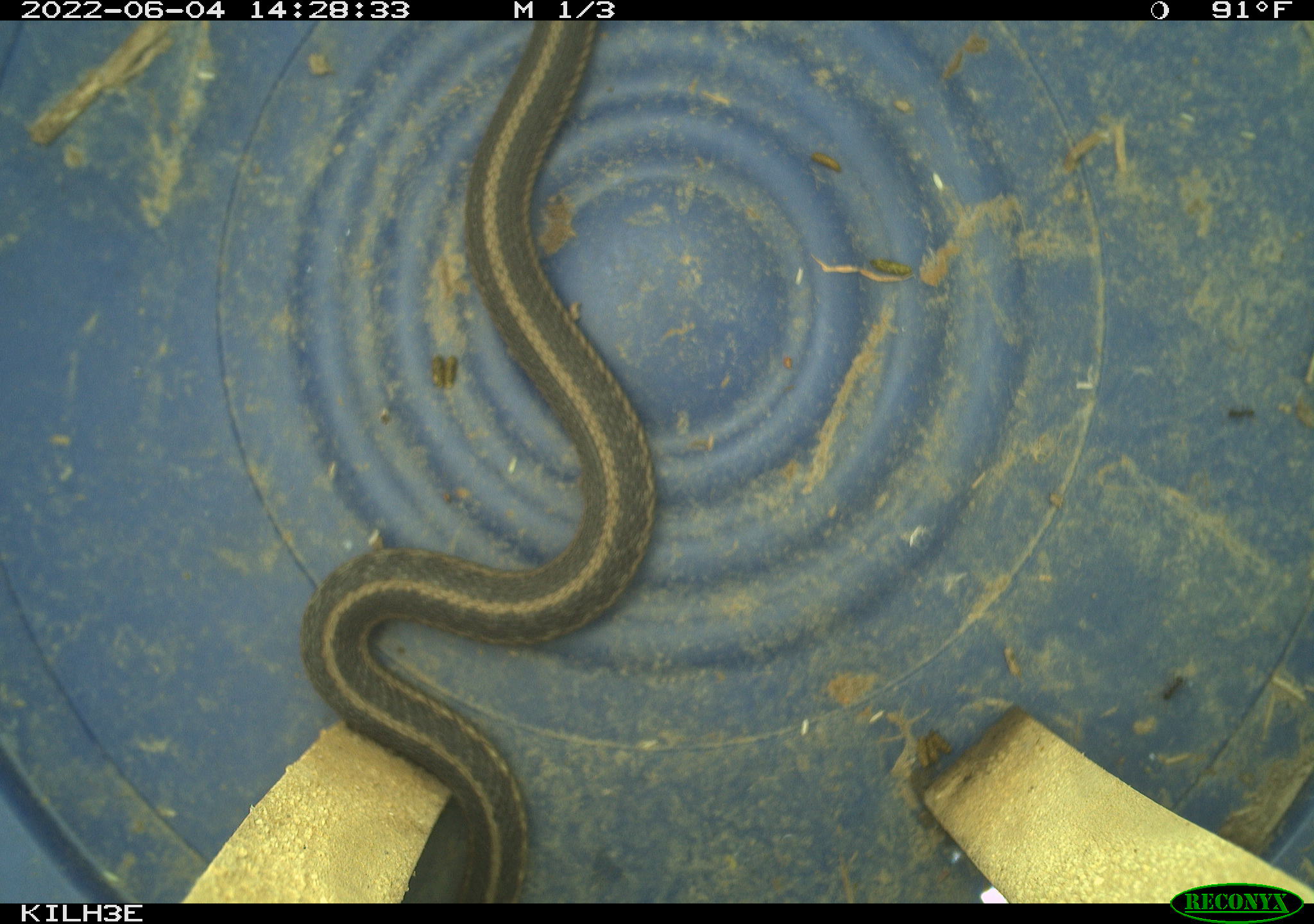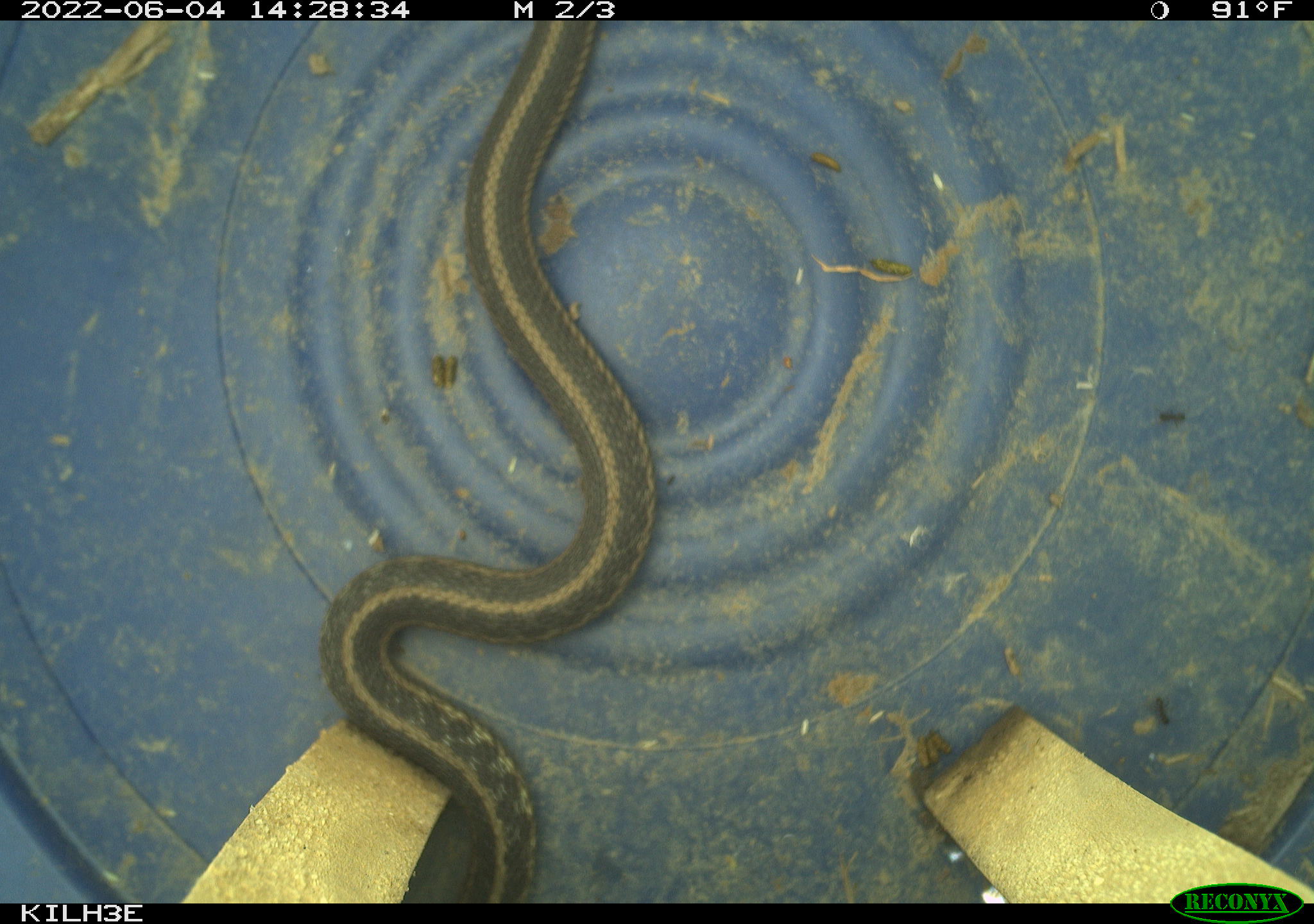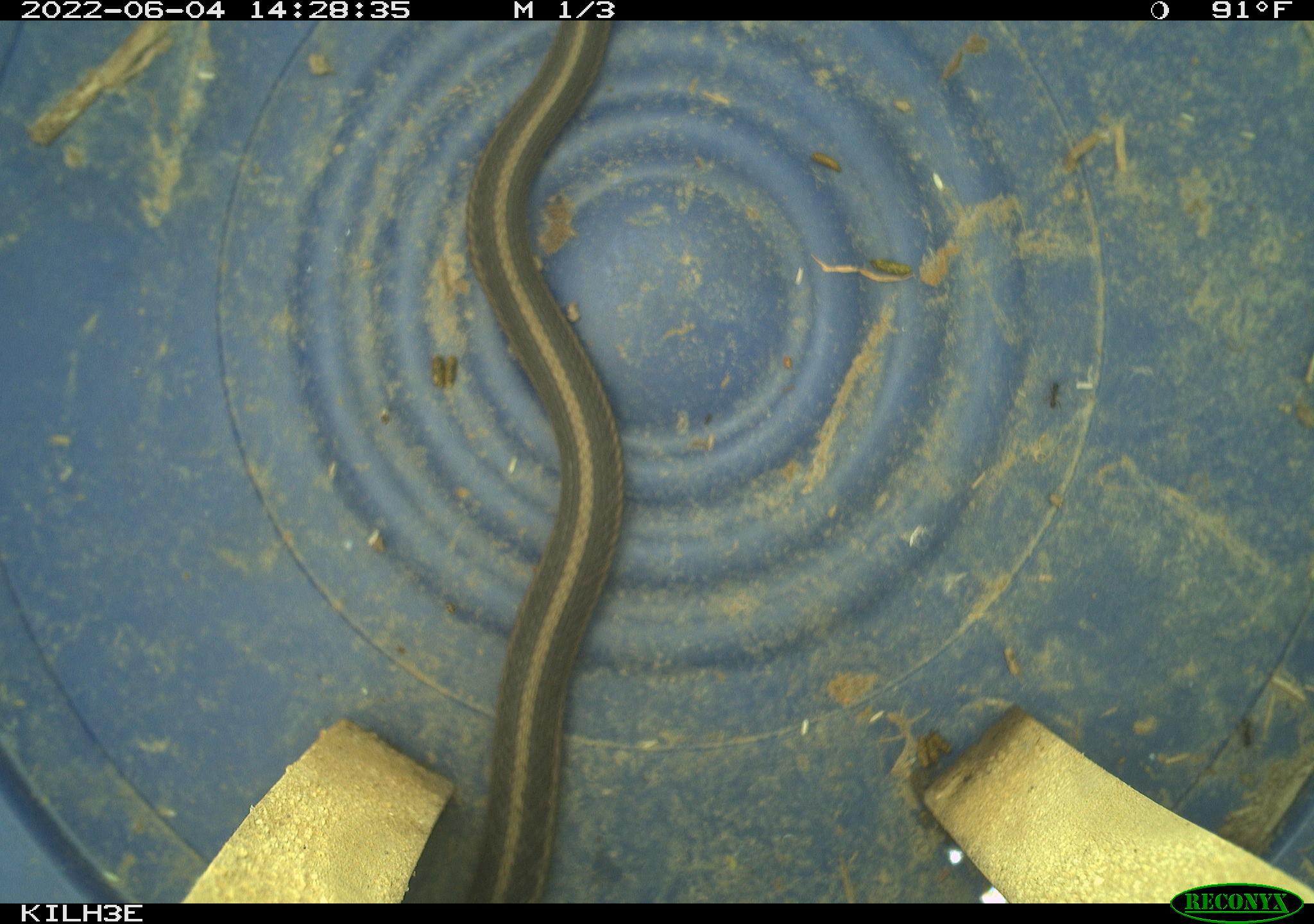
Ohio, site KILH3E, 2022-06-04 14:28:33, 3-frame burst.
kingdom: Animalia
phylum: Chordata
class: Reptilia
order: Squamata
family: Colubridae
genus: Thamnophis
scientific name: Thamnophis sirtalis sirtalis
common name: eastern gartersnake